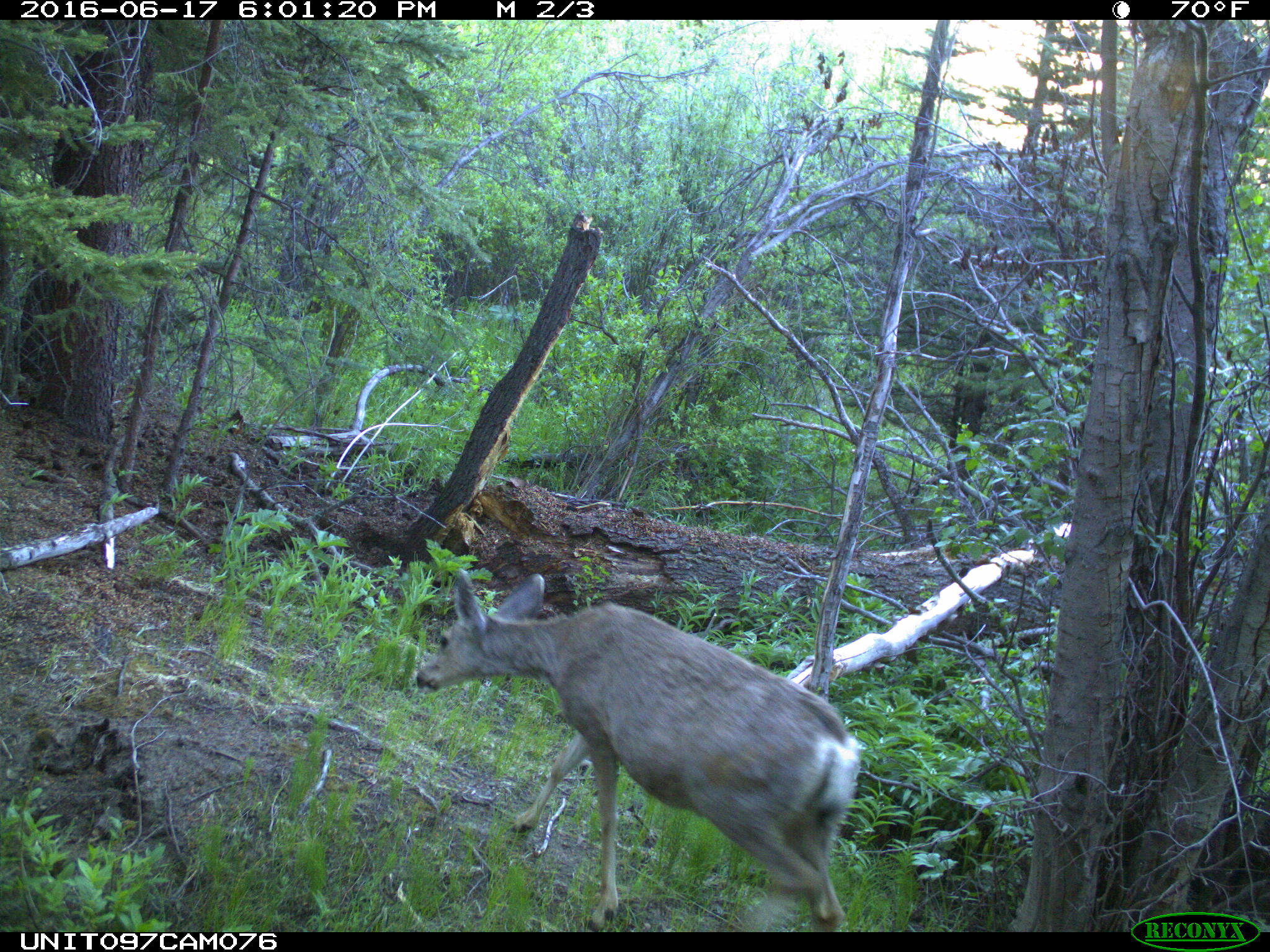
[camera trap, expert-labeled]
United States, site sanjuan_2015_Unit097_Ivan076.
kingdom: Animalia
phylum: Chordata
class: Mammalia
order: Artiodactyla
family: Cervidae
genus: Odocoileus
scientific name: Odocoileus hemionus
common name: mule deer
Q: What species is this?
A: Odocoileus hemionus (mule deer).